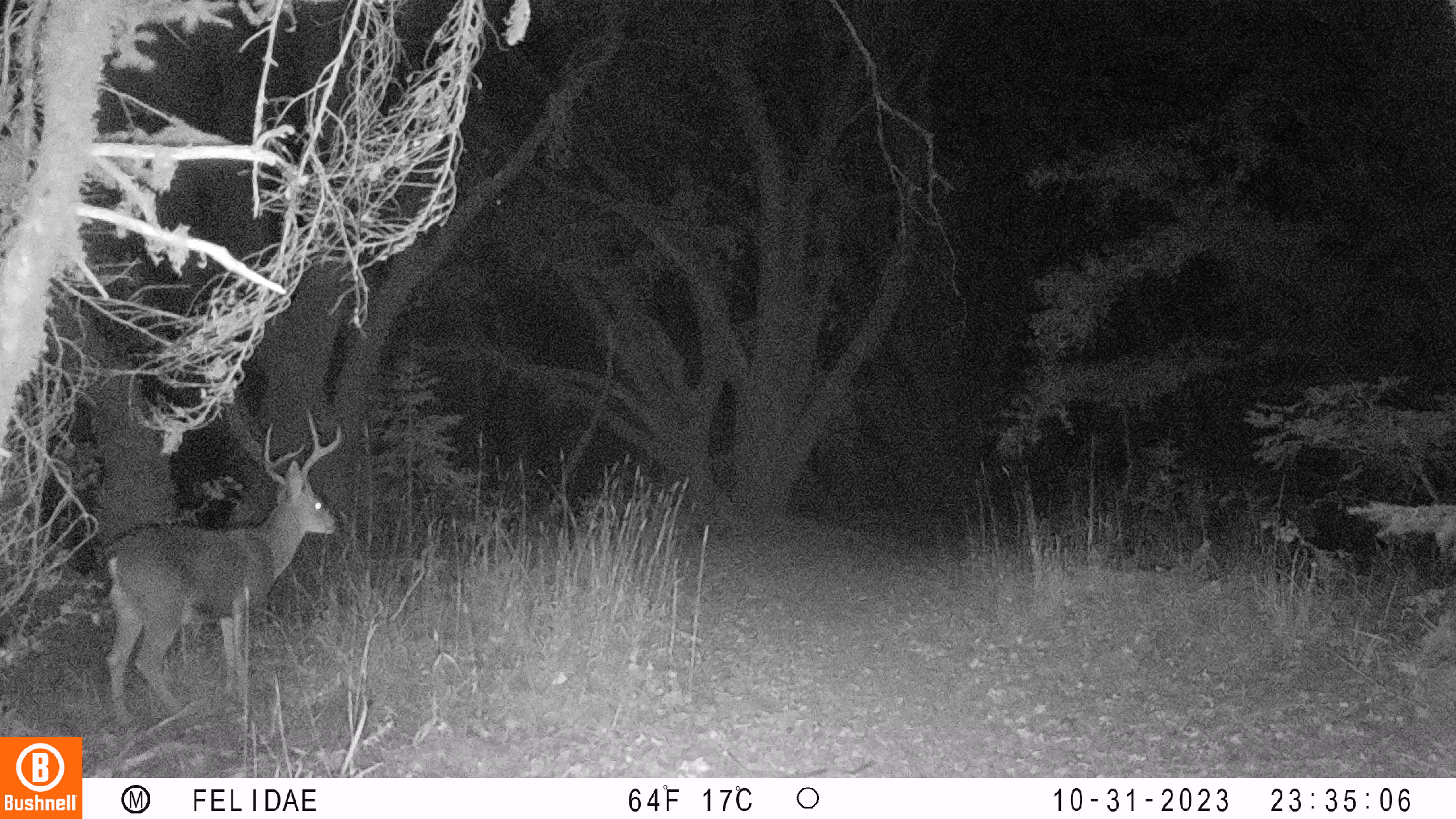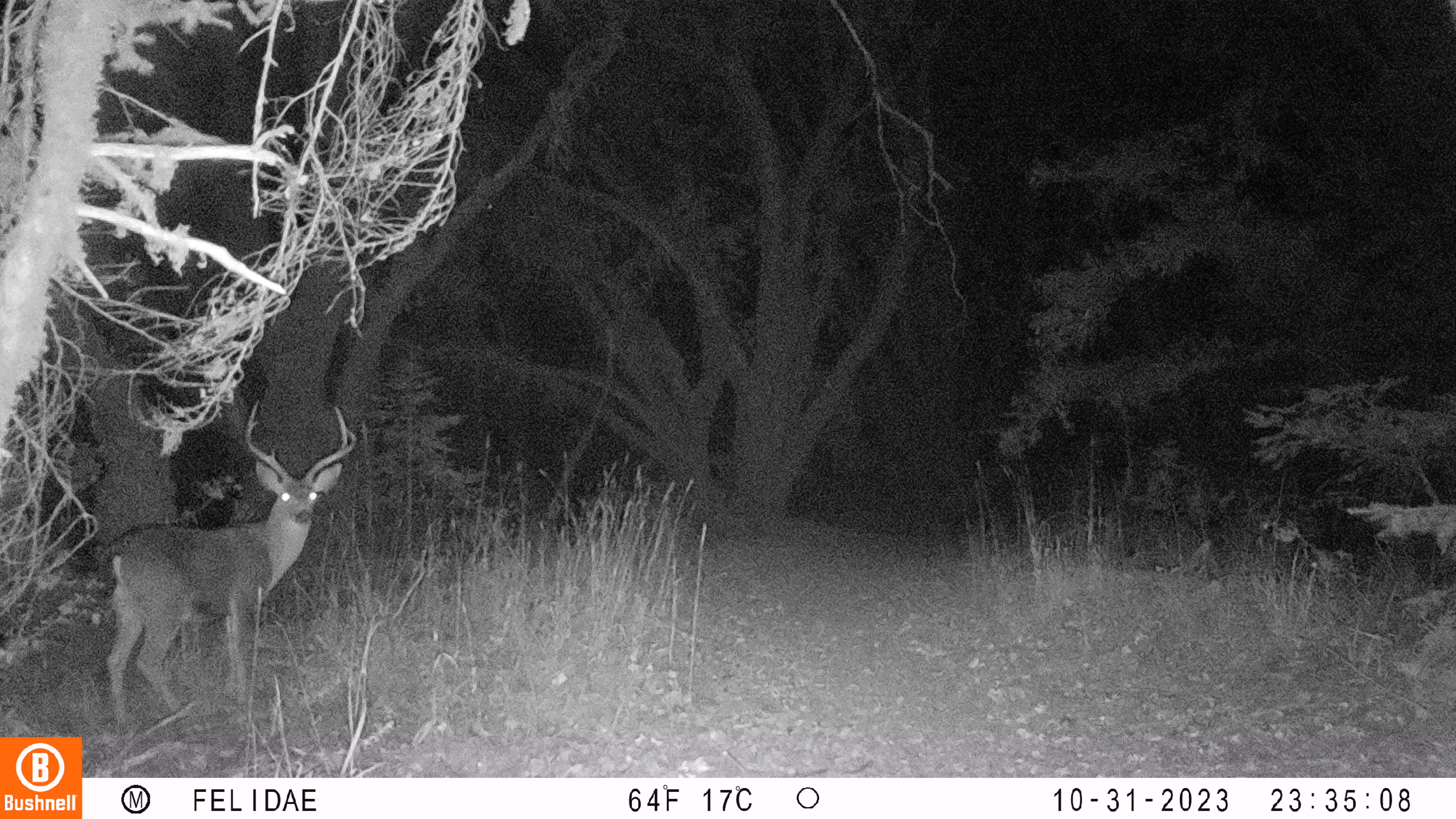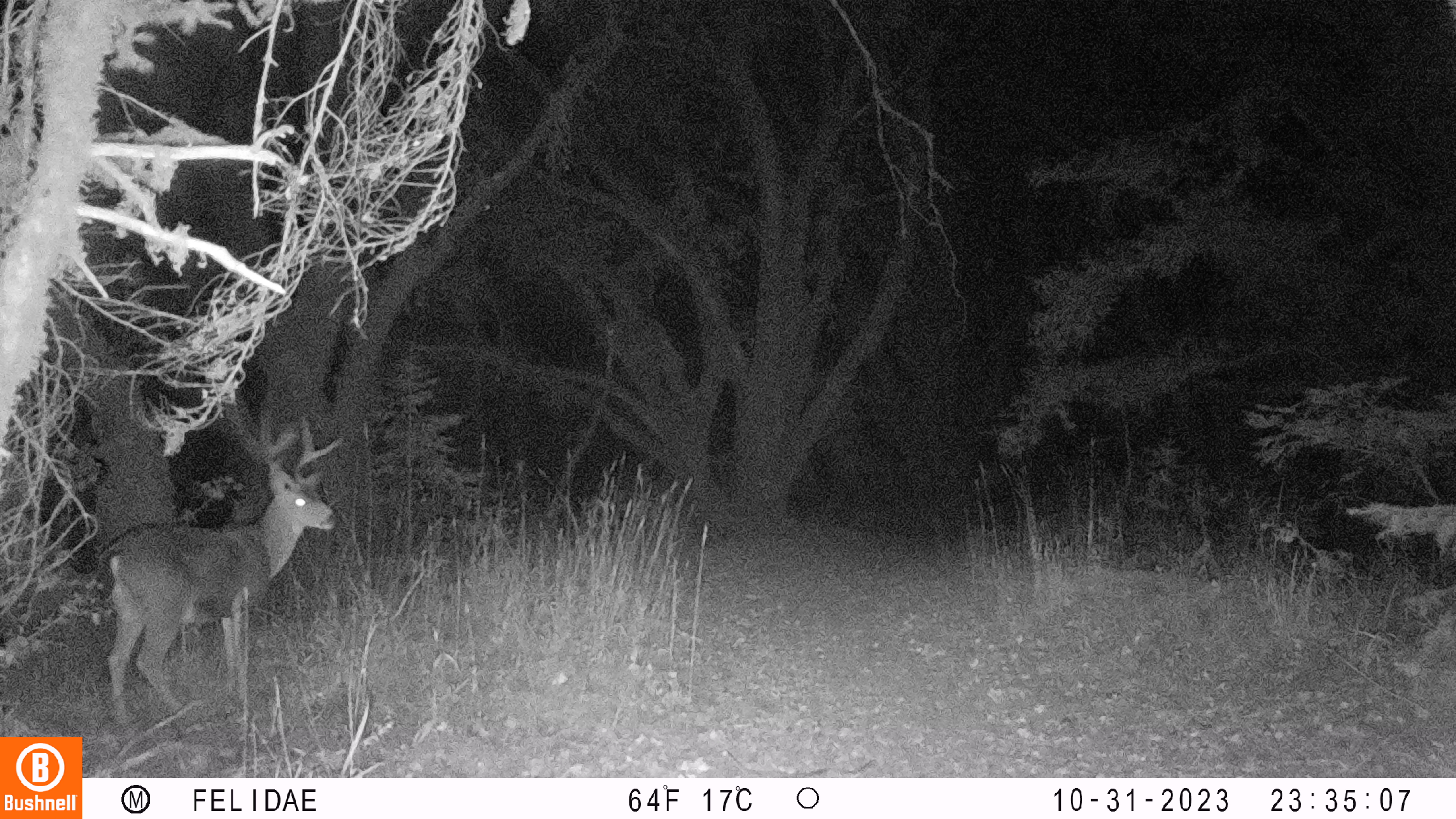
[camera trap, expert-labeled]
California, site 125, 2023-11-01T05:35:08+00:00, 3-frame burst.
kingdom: Animalia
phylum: Chordata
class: Mammalia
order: Artiodactyla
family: Cervidae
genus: Odocoileus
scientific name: Odocoileus hemionus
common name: mule deer